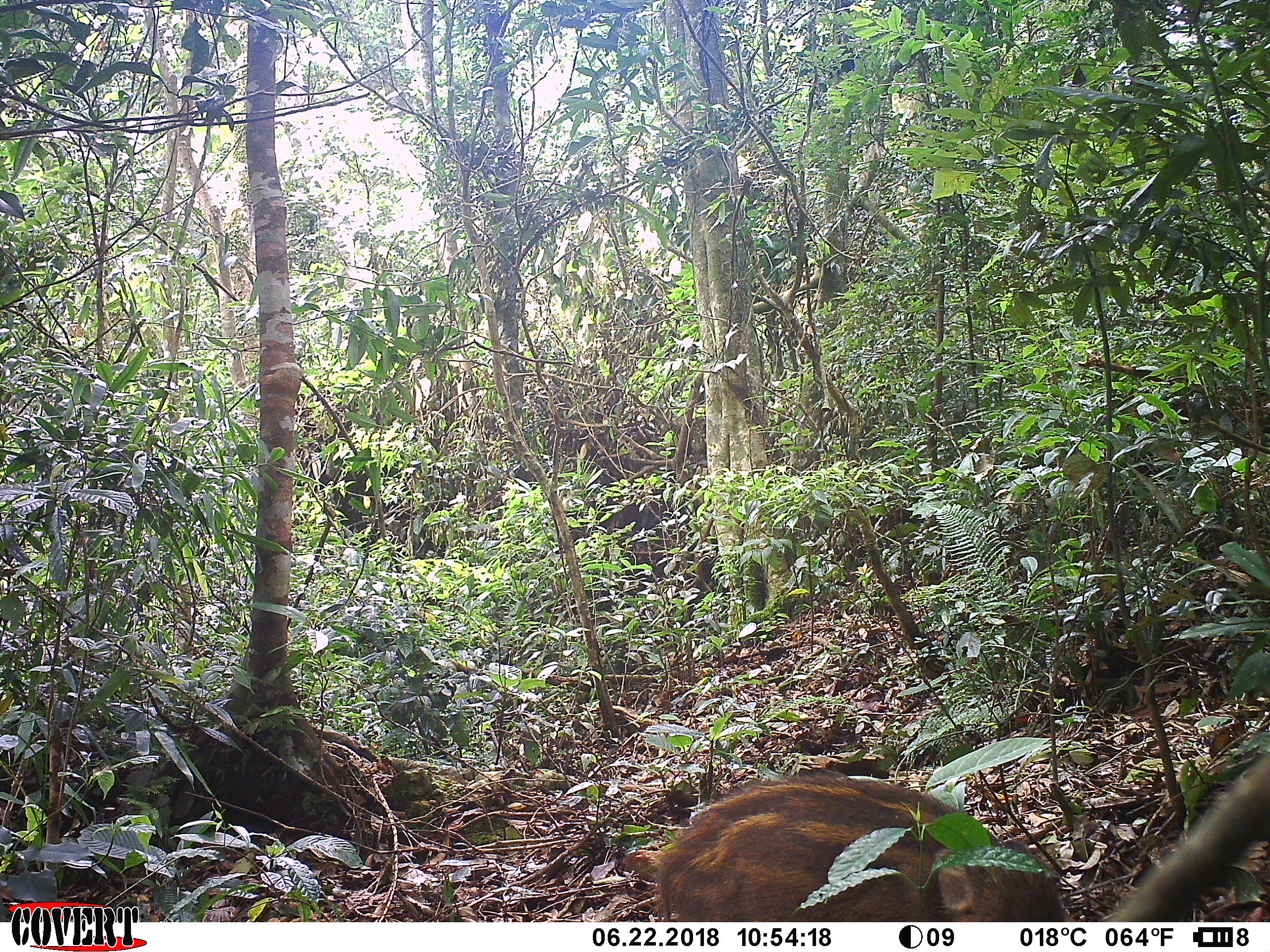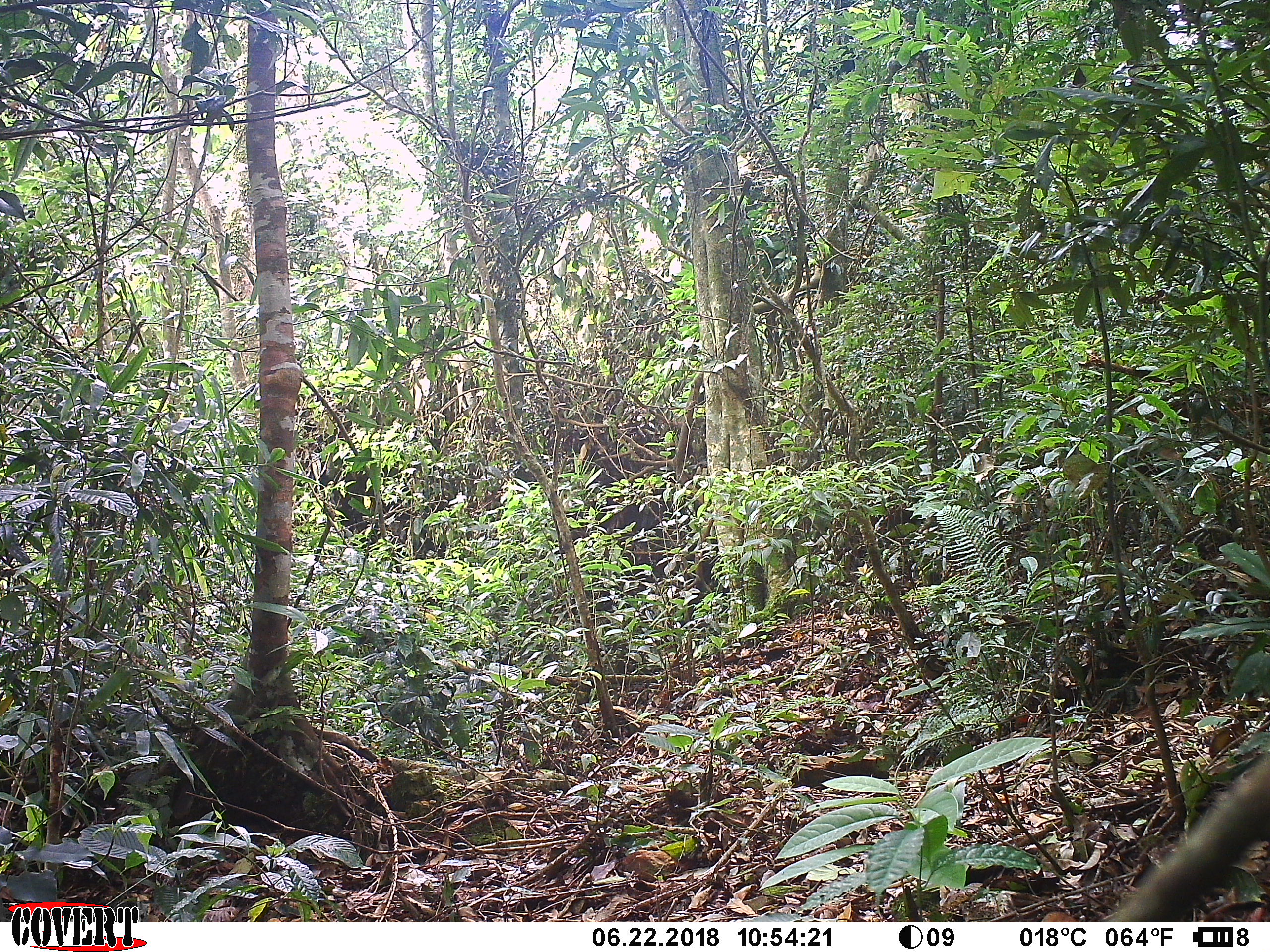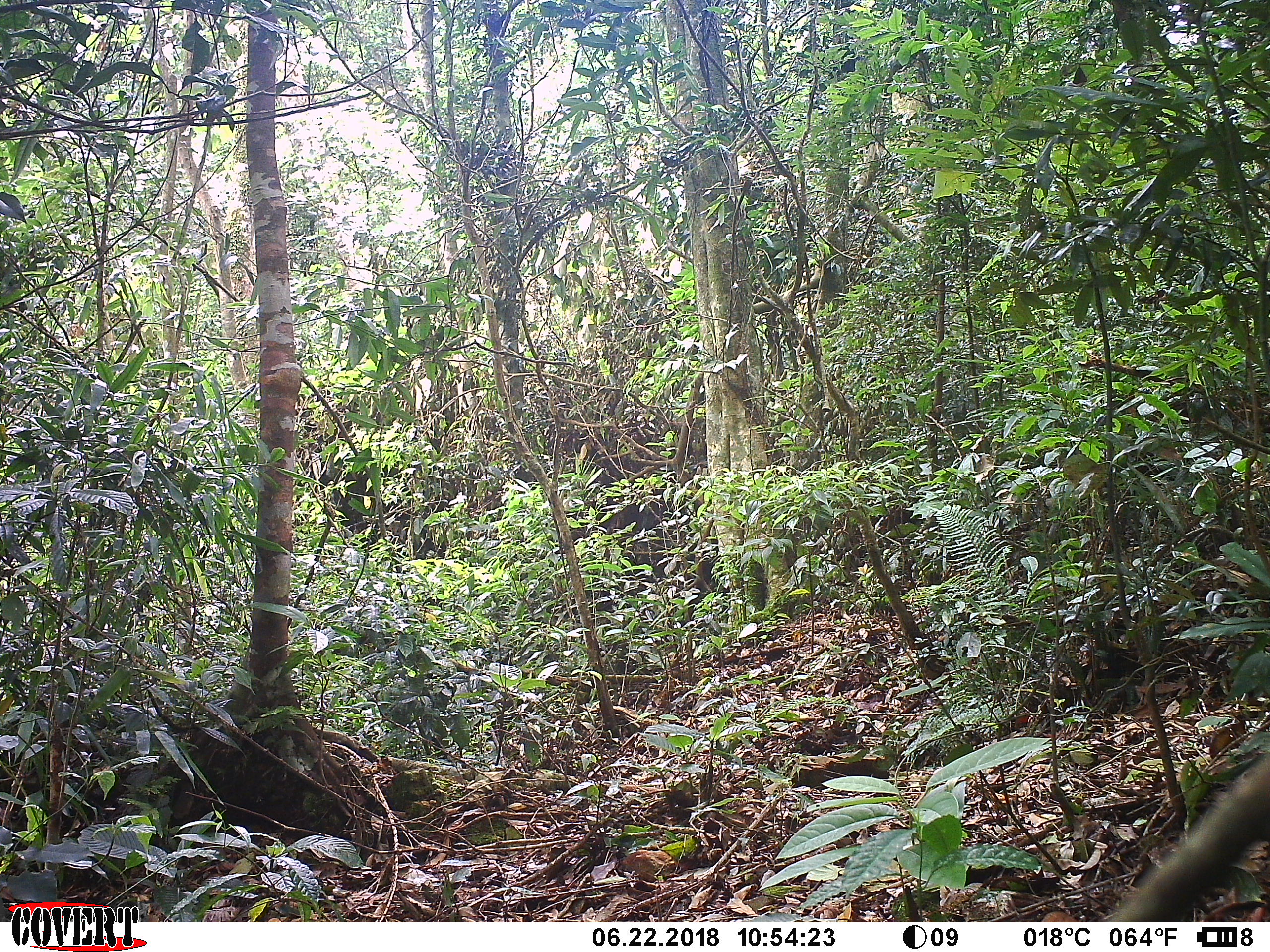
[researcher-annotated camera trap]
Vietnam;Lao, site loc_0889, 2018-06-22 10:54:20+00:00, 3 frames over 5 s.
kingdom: Animalia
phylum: Chordata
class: Mammalia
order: Artiodactyla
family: Suidae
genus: Sus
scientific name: Sus scrofa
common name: eurasian wild pig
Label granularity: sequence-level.